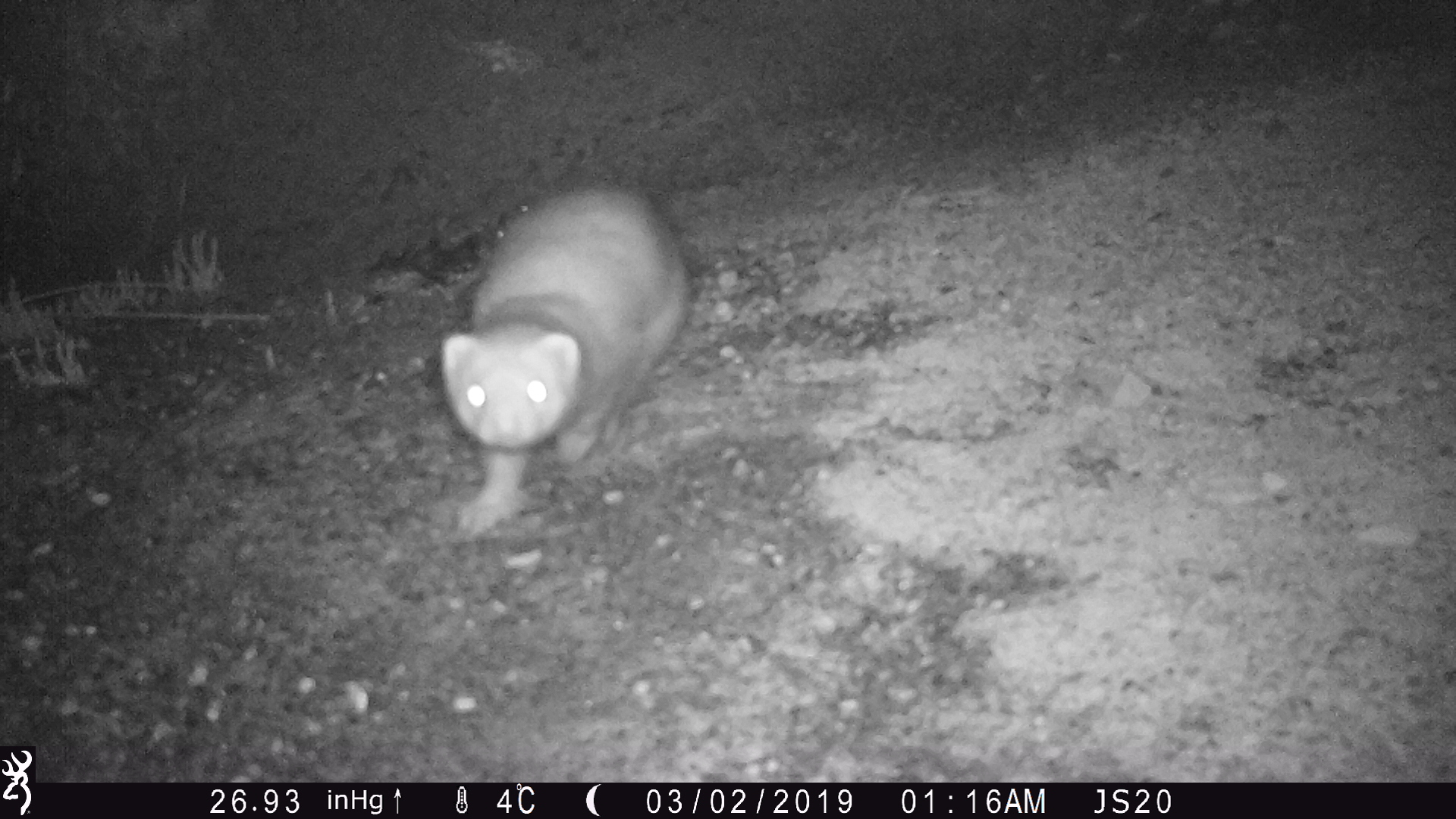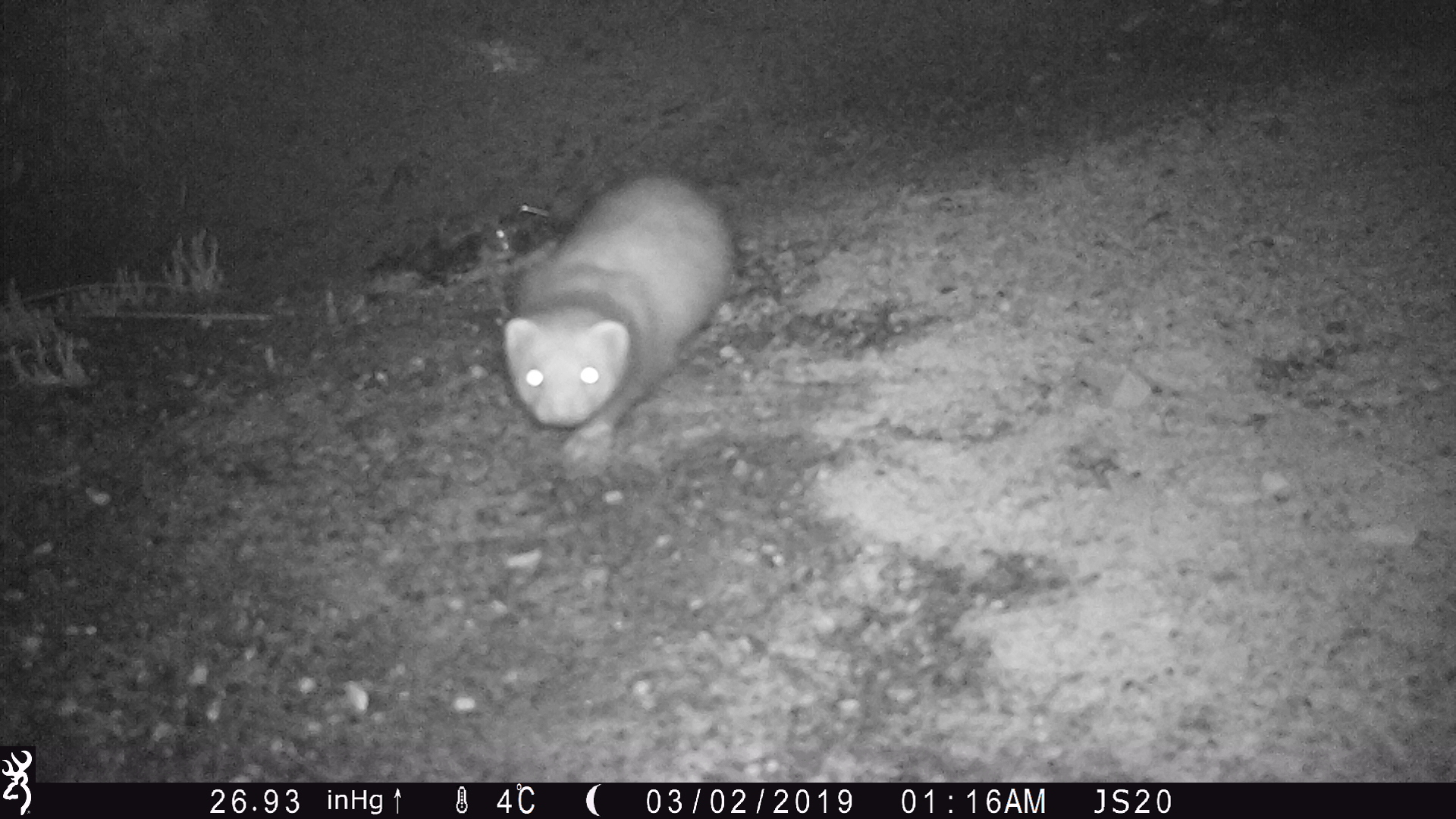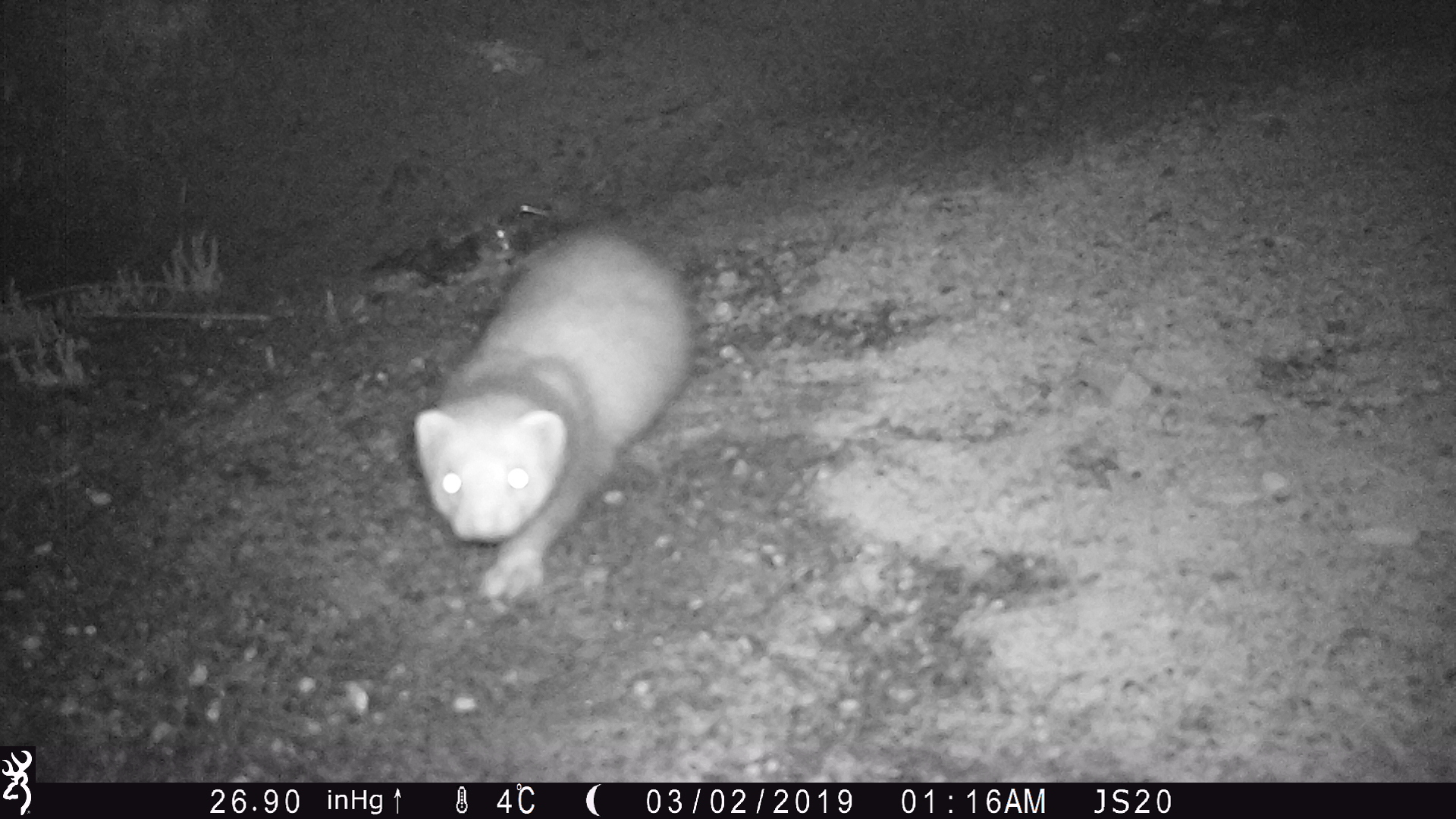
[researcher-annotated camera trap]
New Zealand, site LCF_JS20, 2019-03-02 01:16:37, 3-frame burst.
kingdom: Animalia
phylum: Chordata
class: Mammalia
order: Carnivora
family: Mustelidae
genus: Mustela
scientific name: Mustela furo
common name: ferret